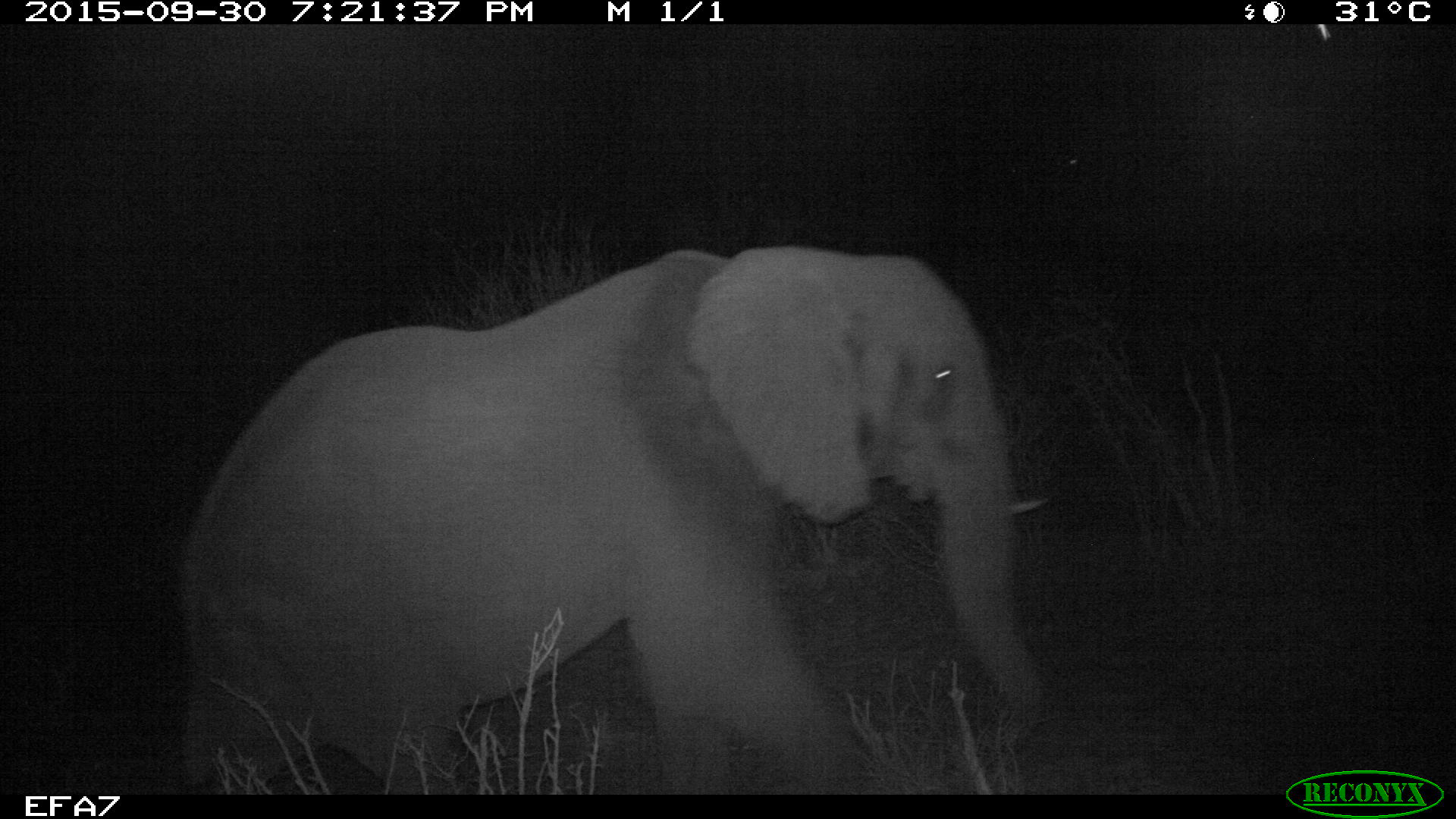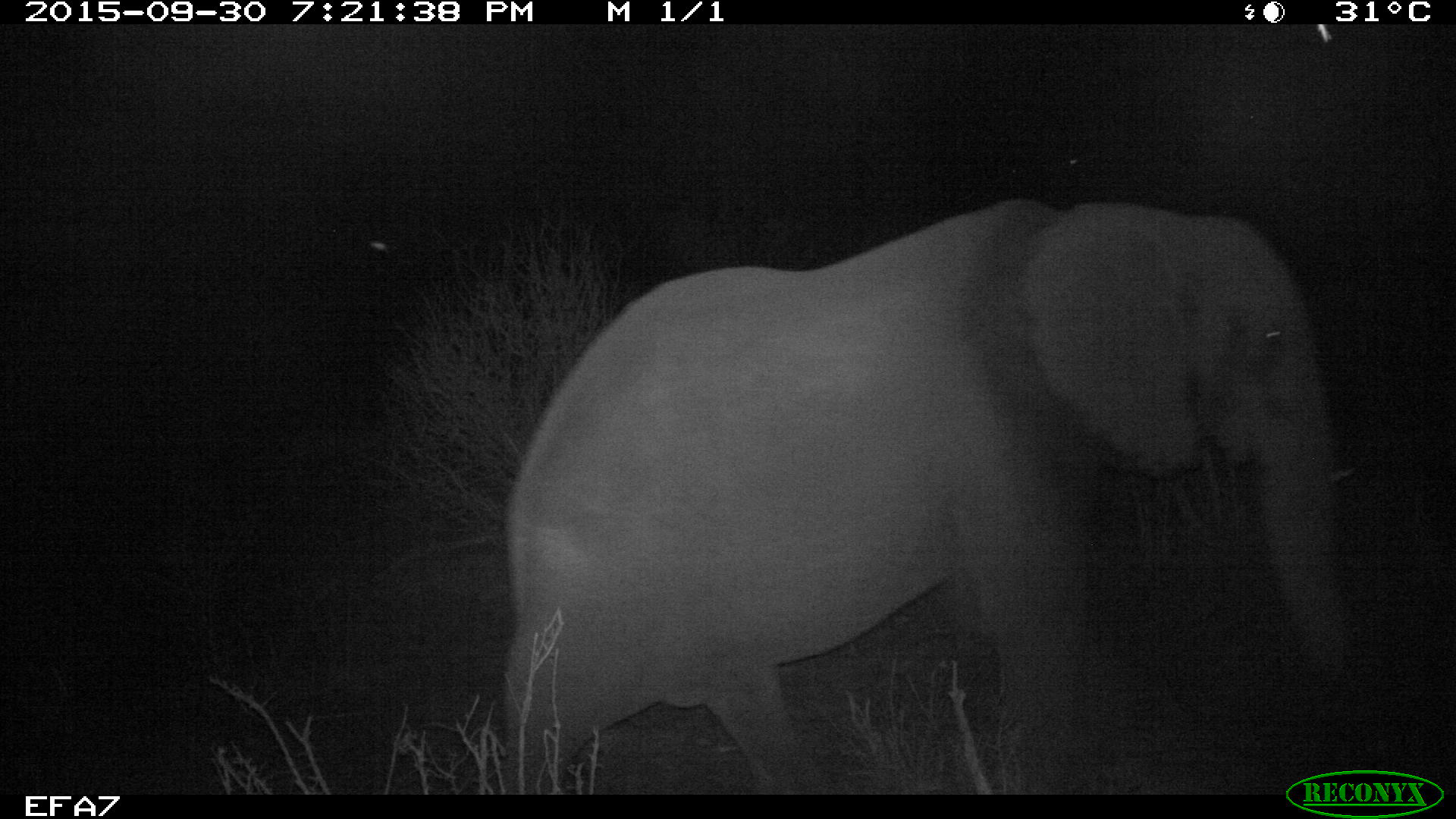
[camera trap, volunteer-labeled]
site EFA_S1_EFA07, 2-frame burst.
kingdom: Animalia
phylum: Chordata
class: Mammalia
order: Proboscidea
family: Elephantidae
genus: Loxodonta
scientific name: Loxodonta africana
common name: african bush elephant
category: elephant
Elephant (african bush elephant) (Loxodonta africana), count 1. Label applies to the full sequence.